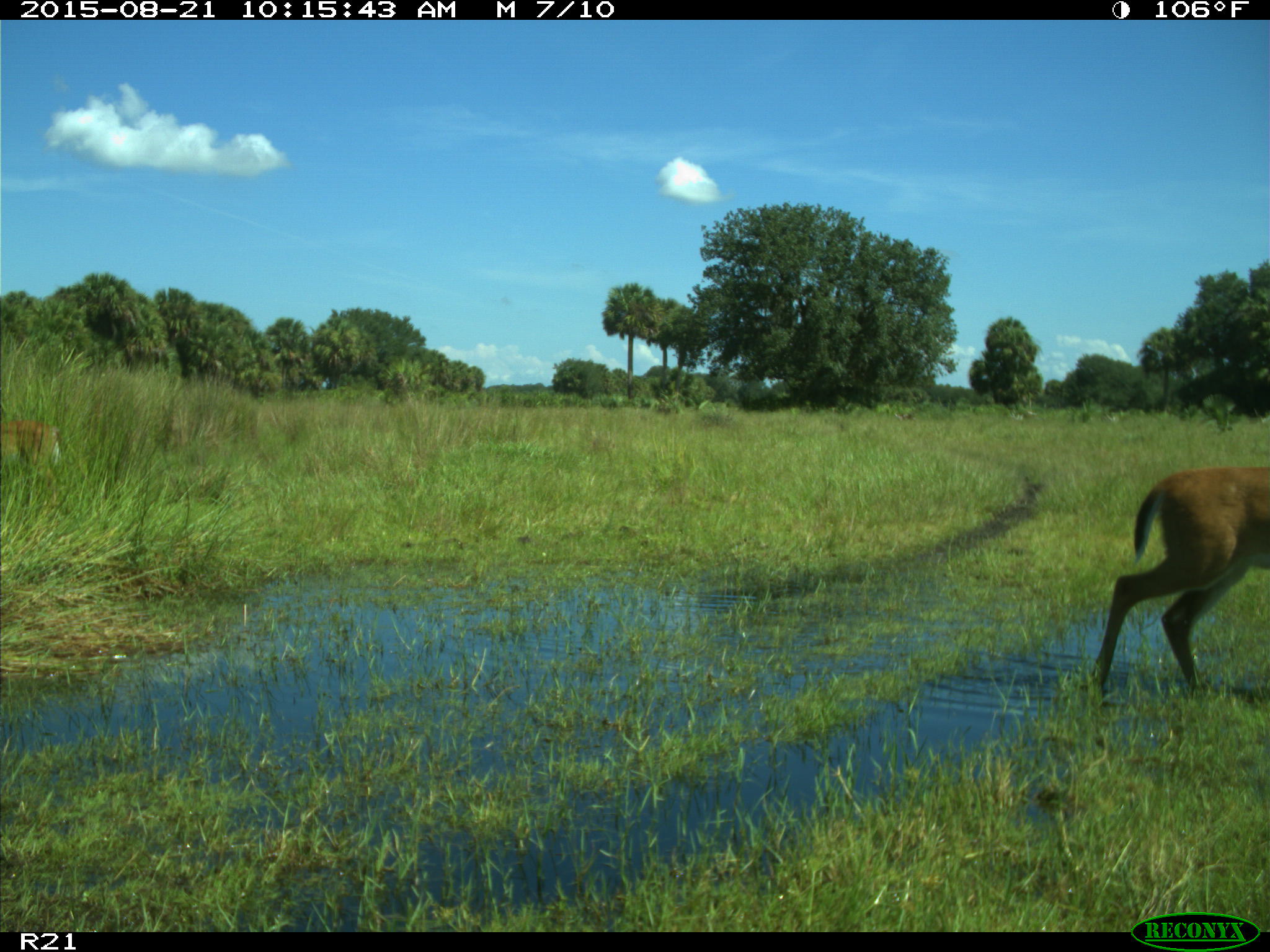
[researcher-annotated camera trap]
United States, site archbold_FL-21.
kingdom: Animalia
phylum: Chordata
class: Mammalia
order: Artiodactyla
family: Cervidae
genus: Odocoileus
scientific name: Odocoileus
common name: deer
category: unidentified deer